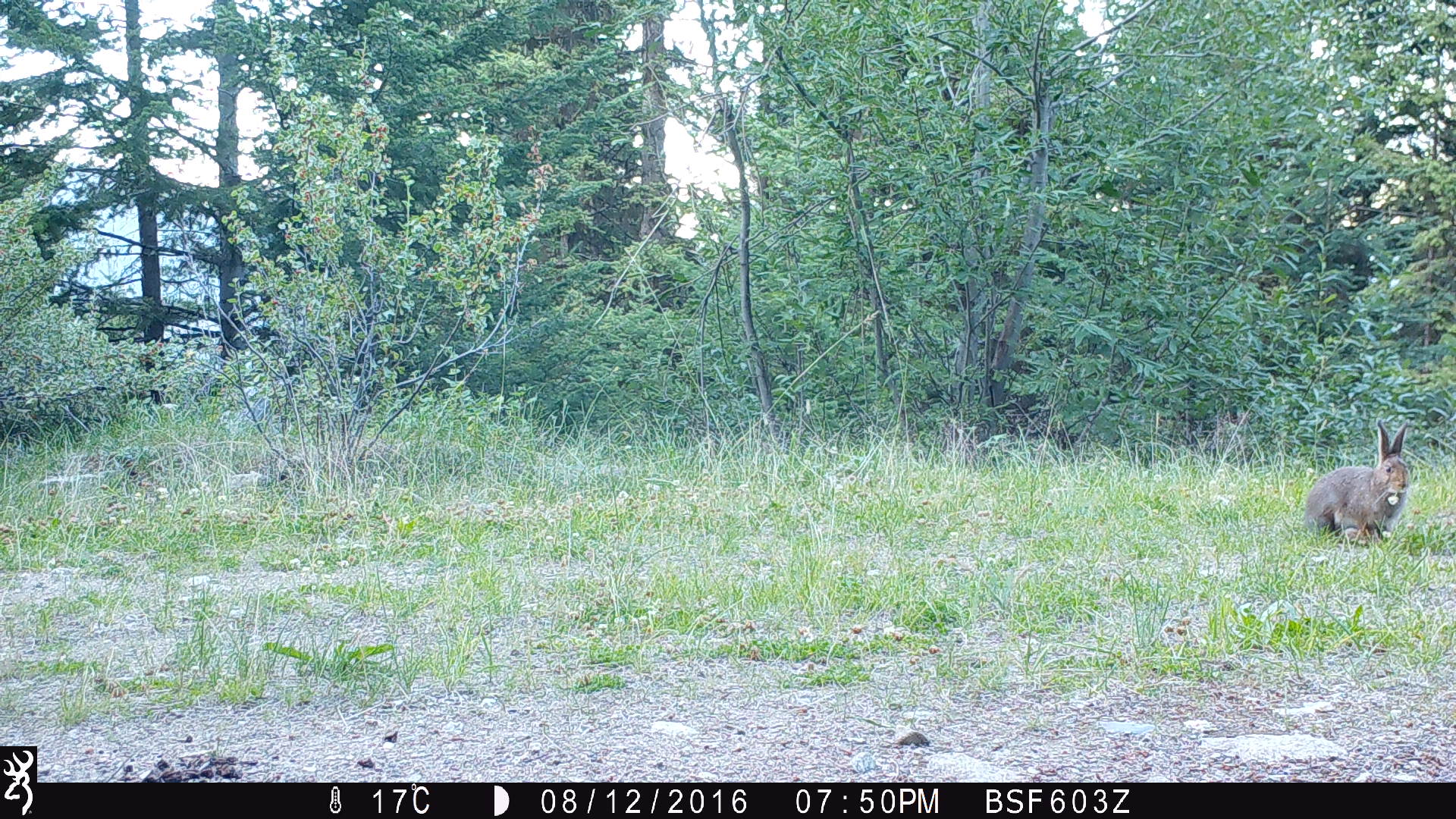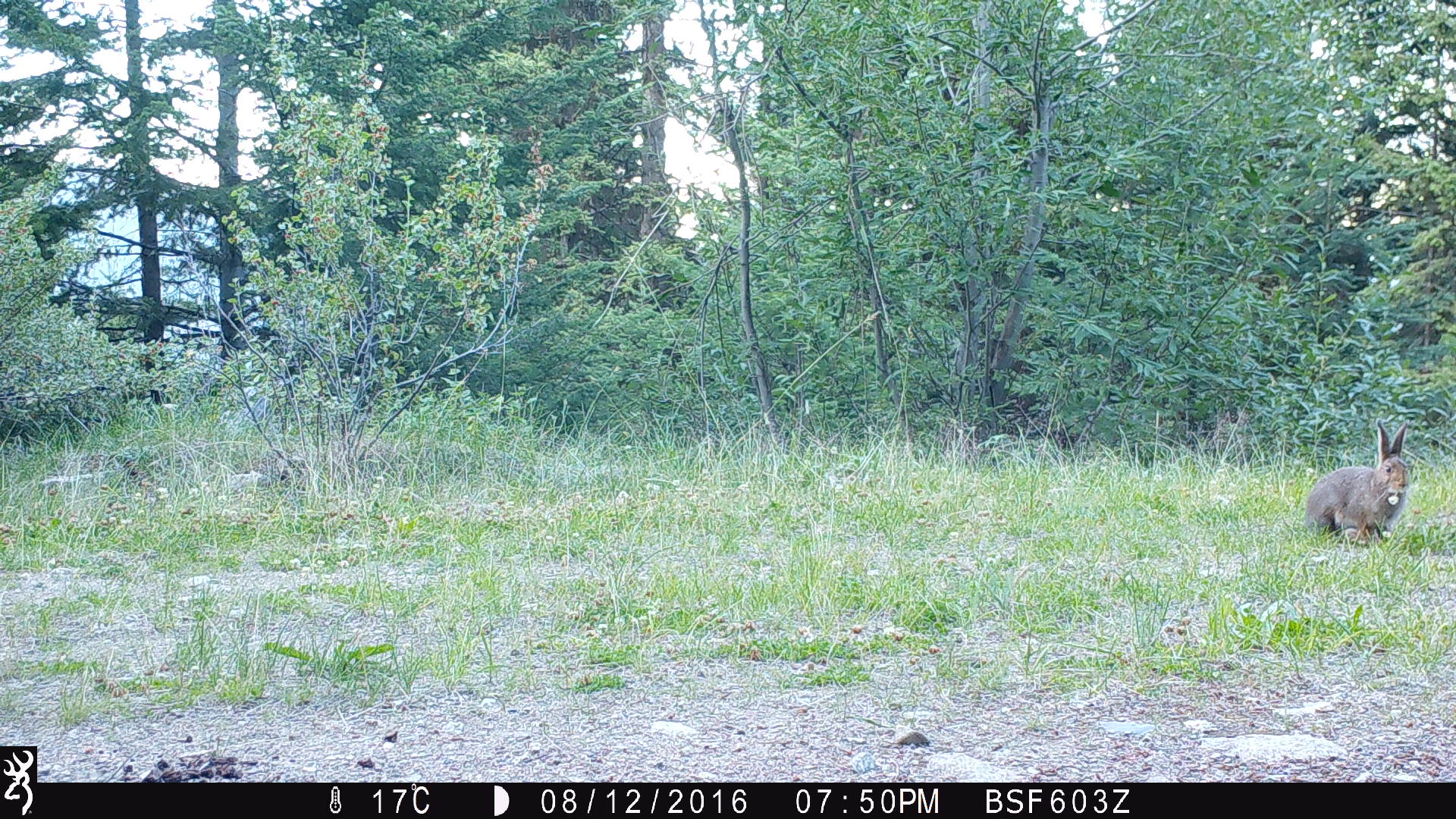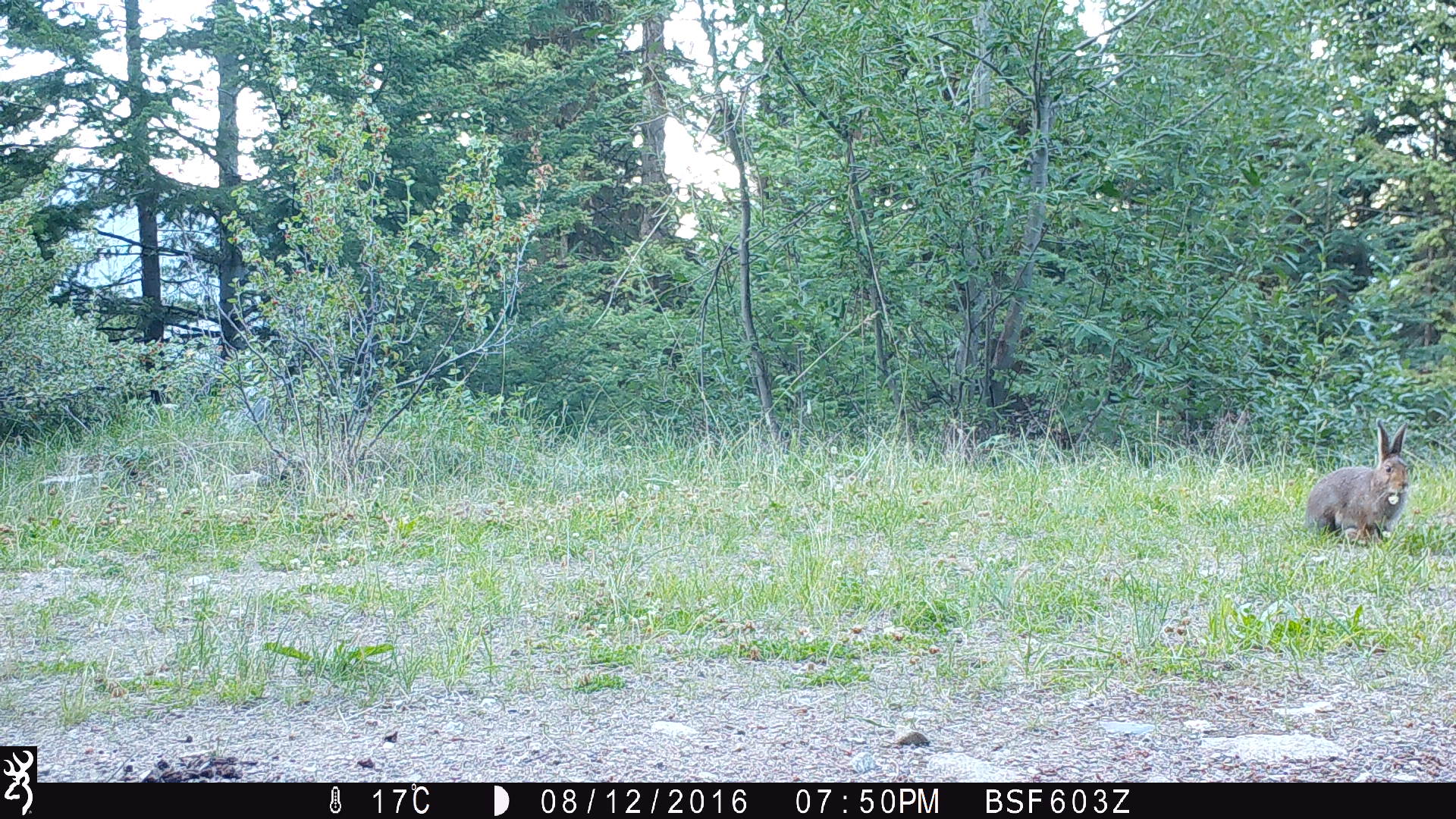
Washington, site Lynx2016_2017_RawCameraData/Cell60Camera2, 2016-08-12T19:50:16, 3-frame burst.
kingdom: Animalia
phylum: Chordata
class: Mammalia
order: Lagomorpha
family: Leporidae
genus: Lepus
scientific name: Lepus americanus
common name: snowshoe hare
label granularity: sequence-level